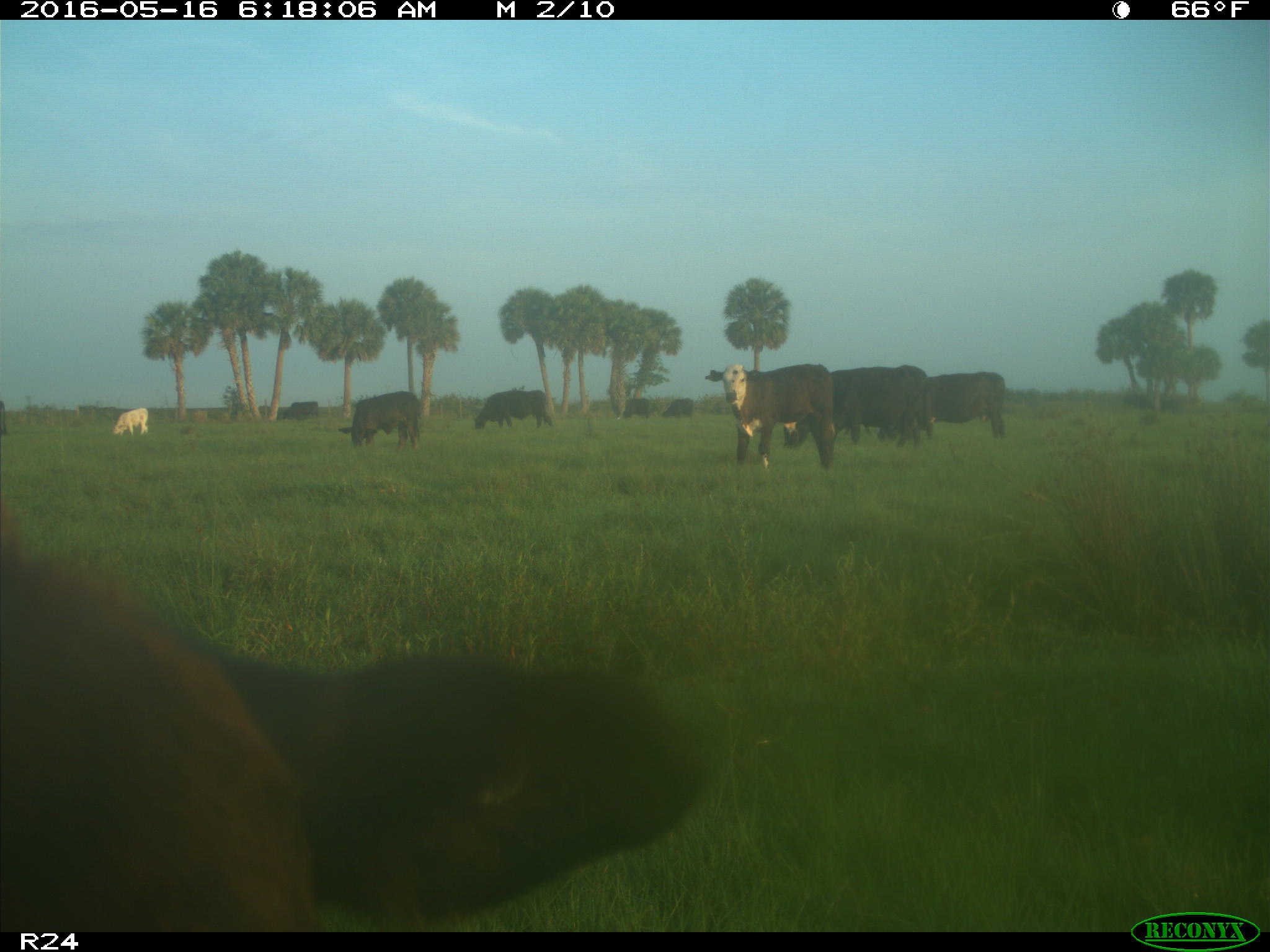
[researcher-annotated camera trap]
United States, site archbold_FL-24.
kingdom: Animalia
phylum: Chordata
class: Mammalia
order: Artiodactyla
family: Bovidae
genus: Bos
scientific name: Bos taurus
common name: domestic cow